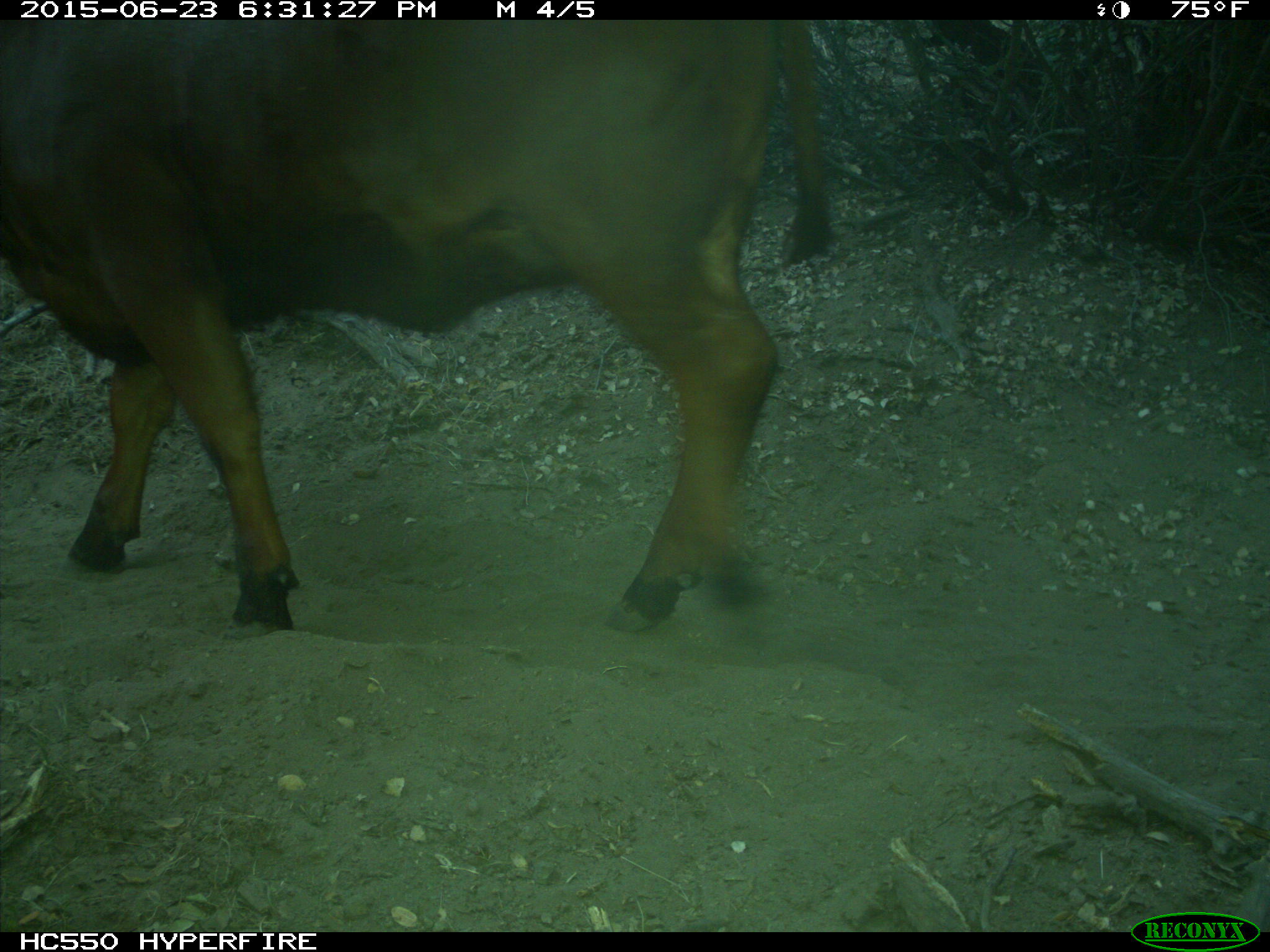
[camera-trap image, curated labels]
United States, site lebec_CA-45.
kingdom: Animalia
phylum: Chordata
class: Mammalia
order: Artiodactyla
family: Bovidae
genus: Bos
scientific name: Bos taurus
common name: domestic cow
Bos taurus (domestic cow).